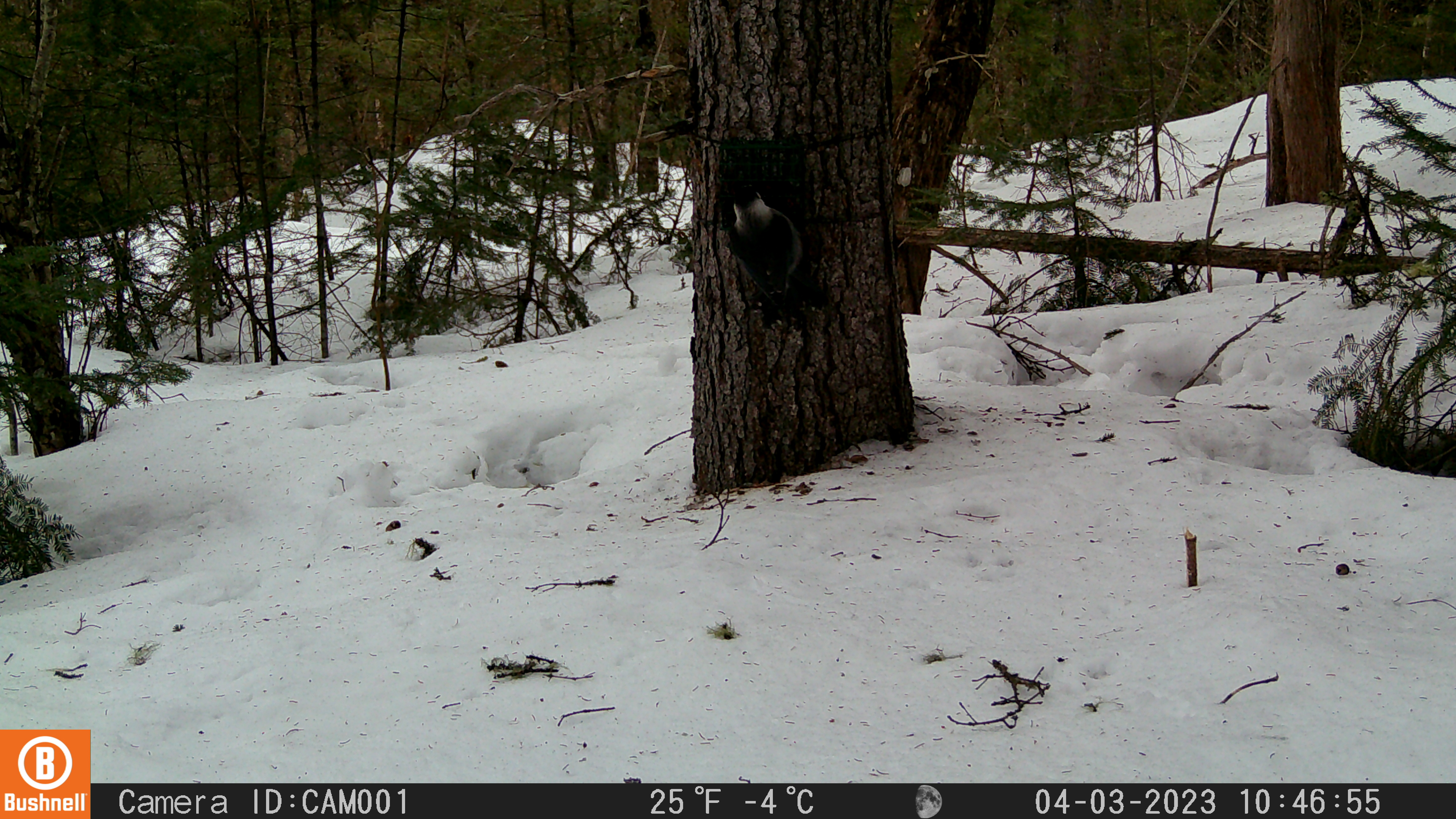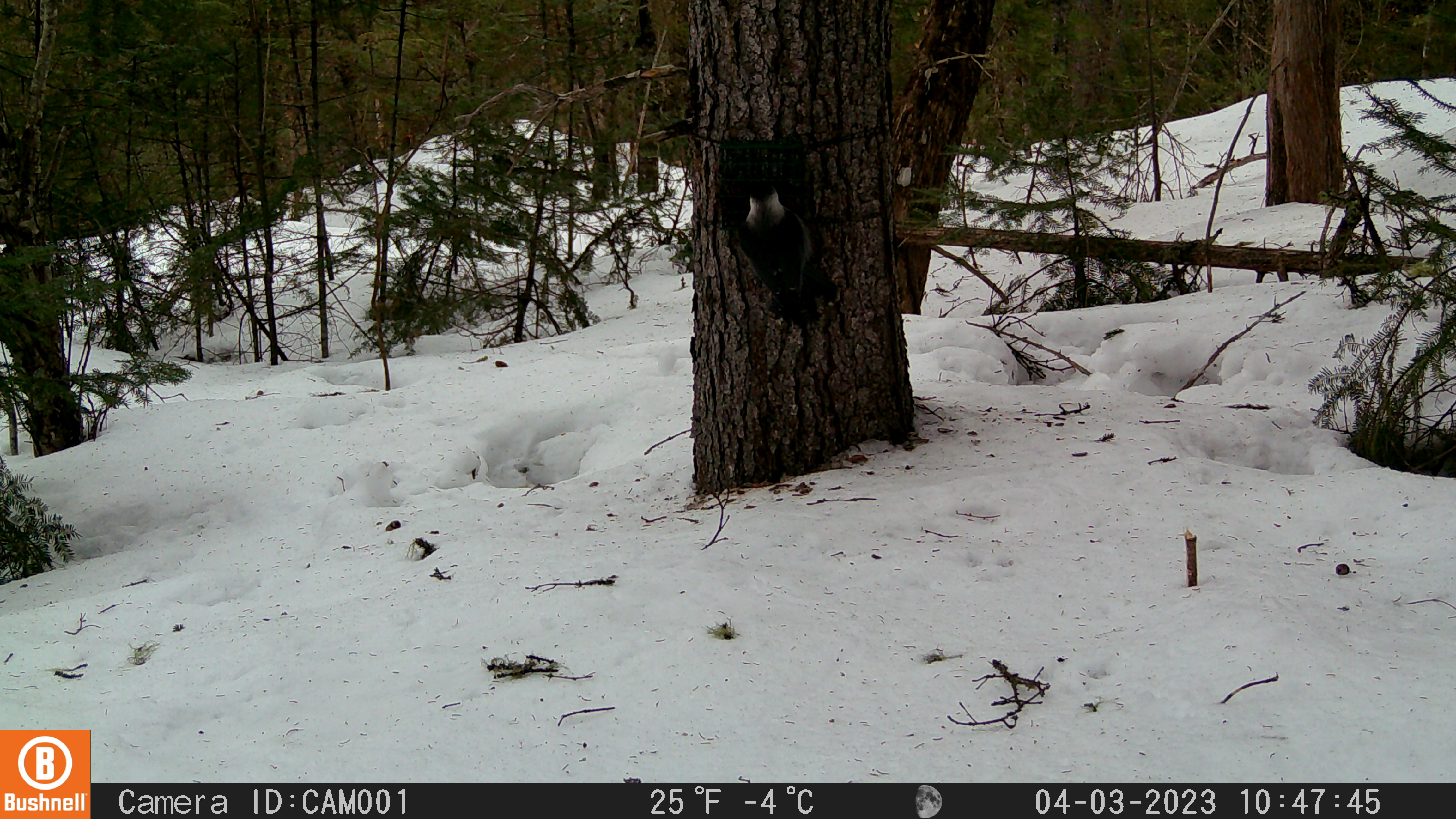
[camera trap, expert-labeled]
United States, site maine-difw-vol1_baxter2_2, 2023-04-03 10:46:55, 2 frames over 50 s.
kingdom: Animalia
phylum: Chordata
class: Aves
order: Passeriformes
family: Corvidae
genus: Perisoreus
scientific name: Perisoreus canadensis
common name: canada jay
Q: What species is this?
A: Canada jay (Perisoreus canadensis).